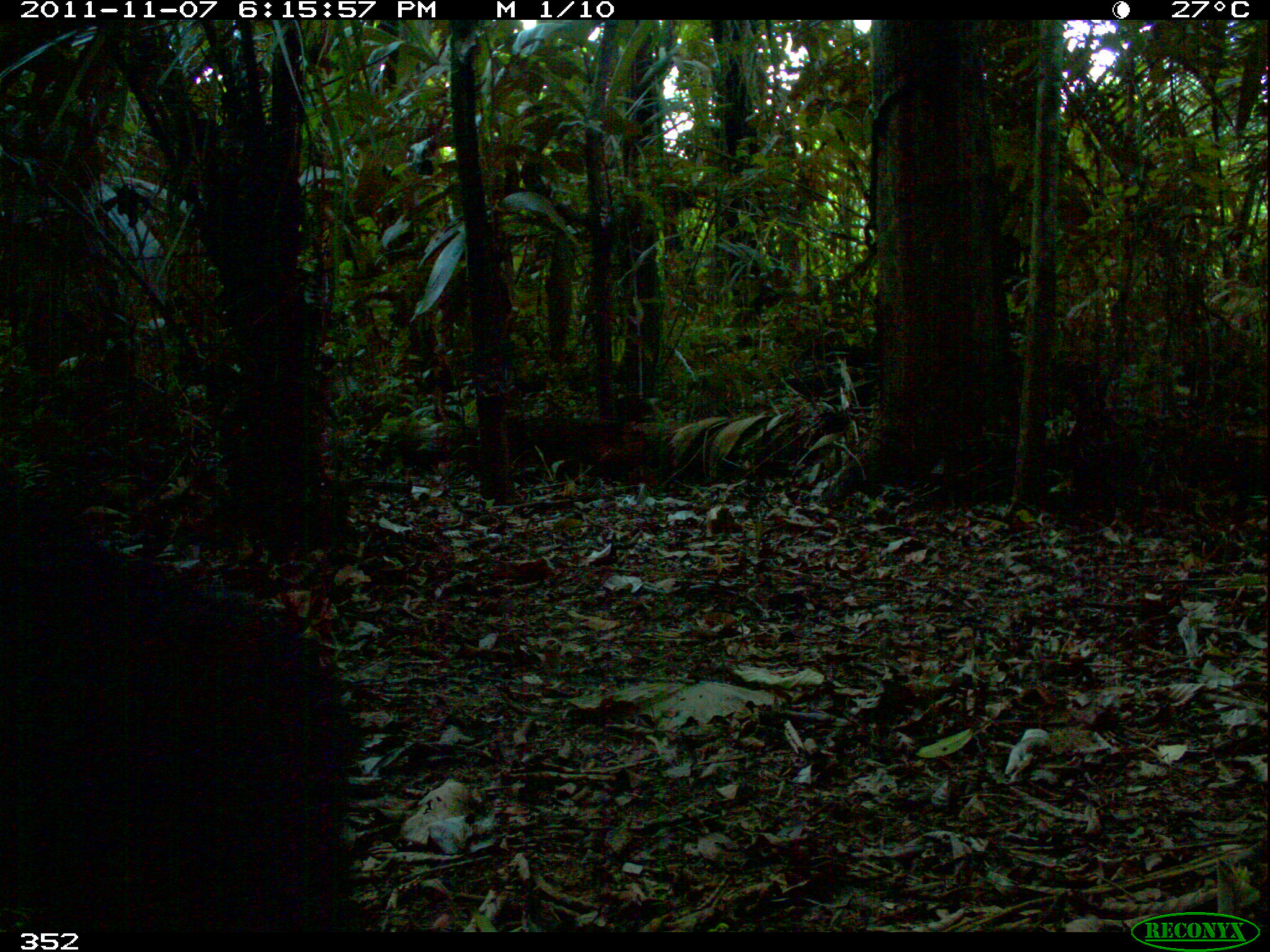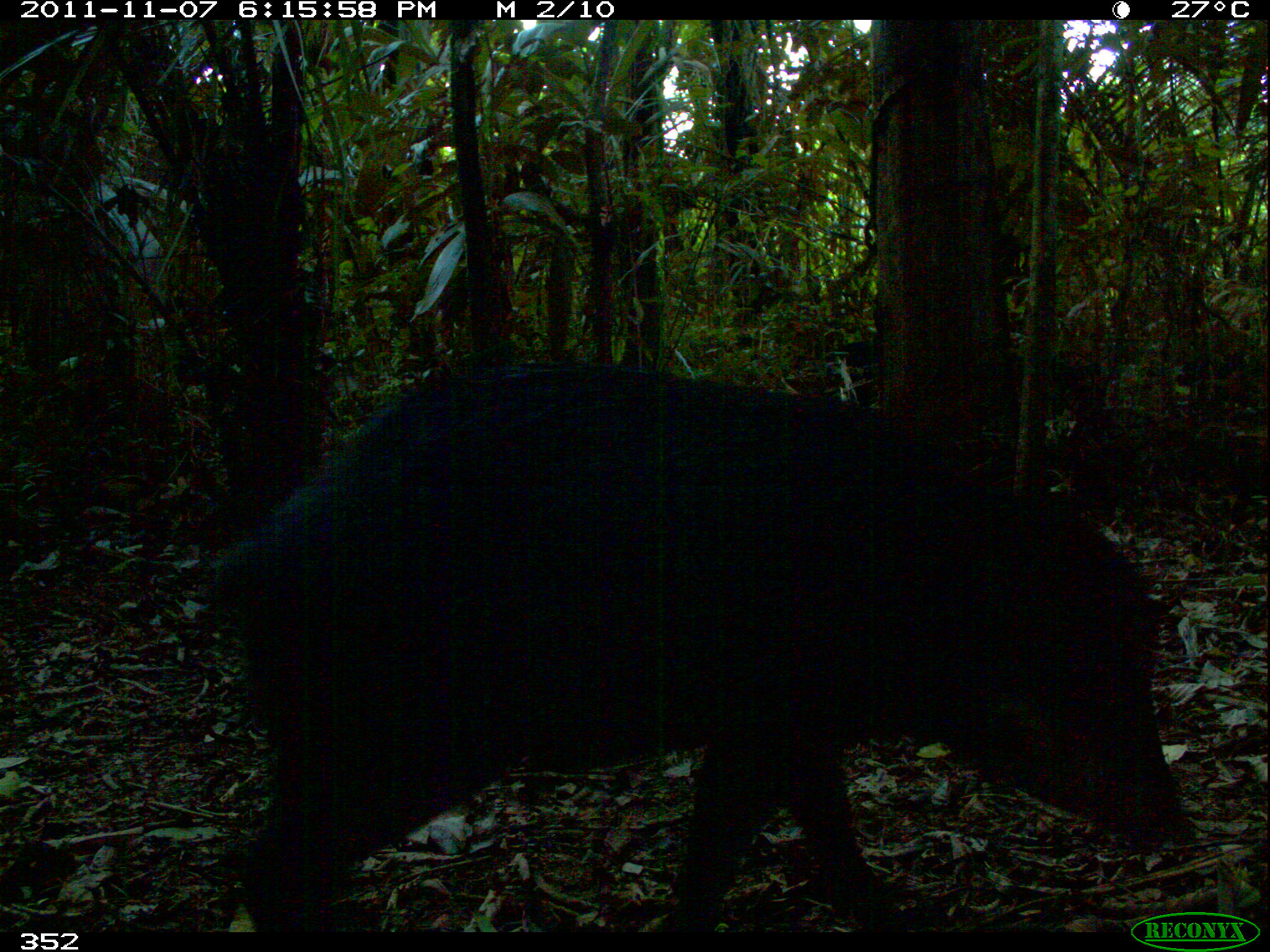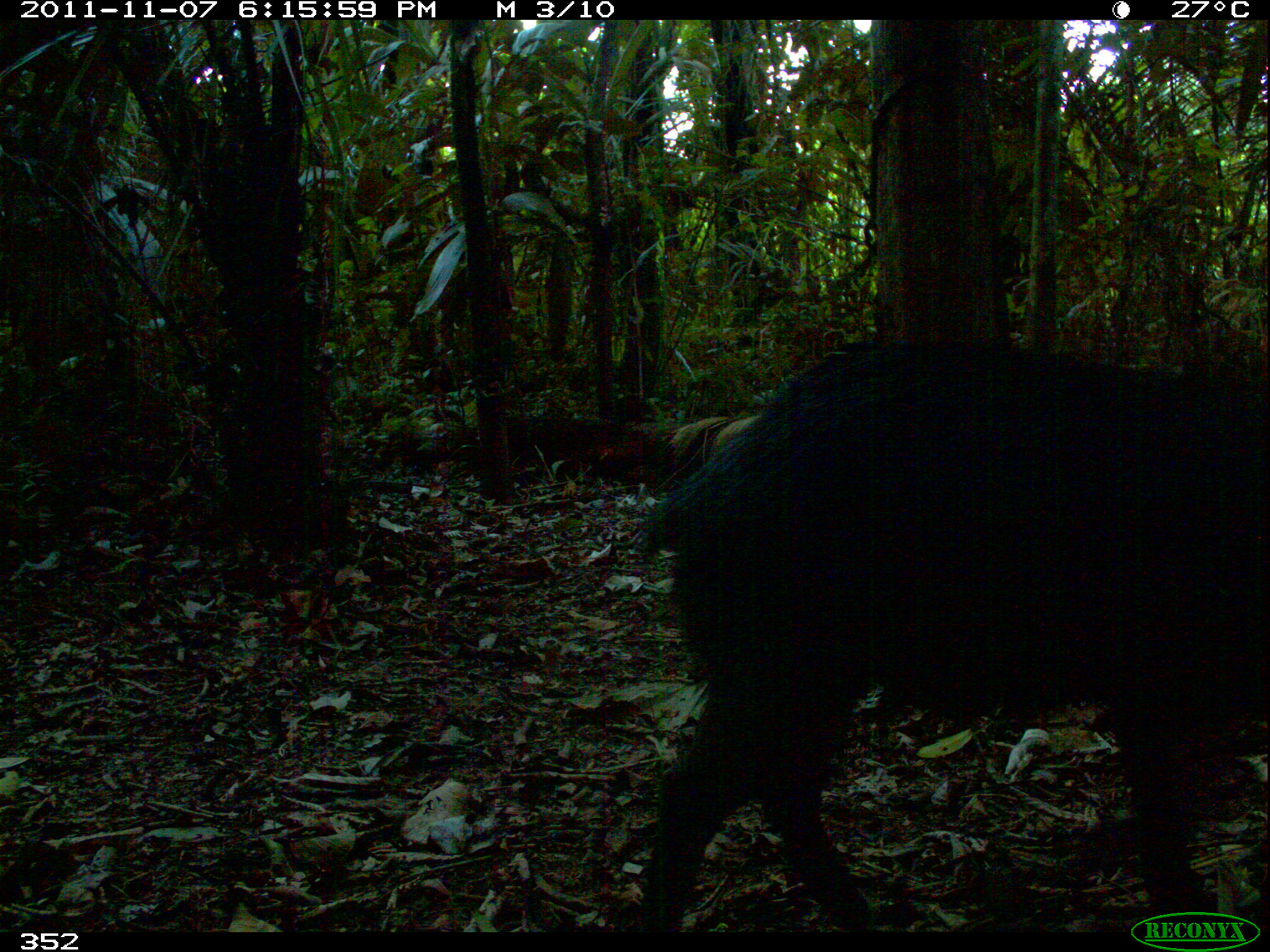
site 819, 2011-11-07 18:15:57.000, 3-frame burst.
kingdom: Animalia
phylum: Chordata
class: Mammalia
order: Artiodactyla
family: Tayassuidae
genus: Tayassu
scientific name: Tayassu pecari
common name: white-lipped peccary